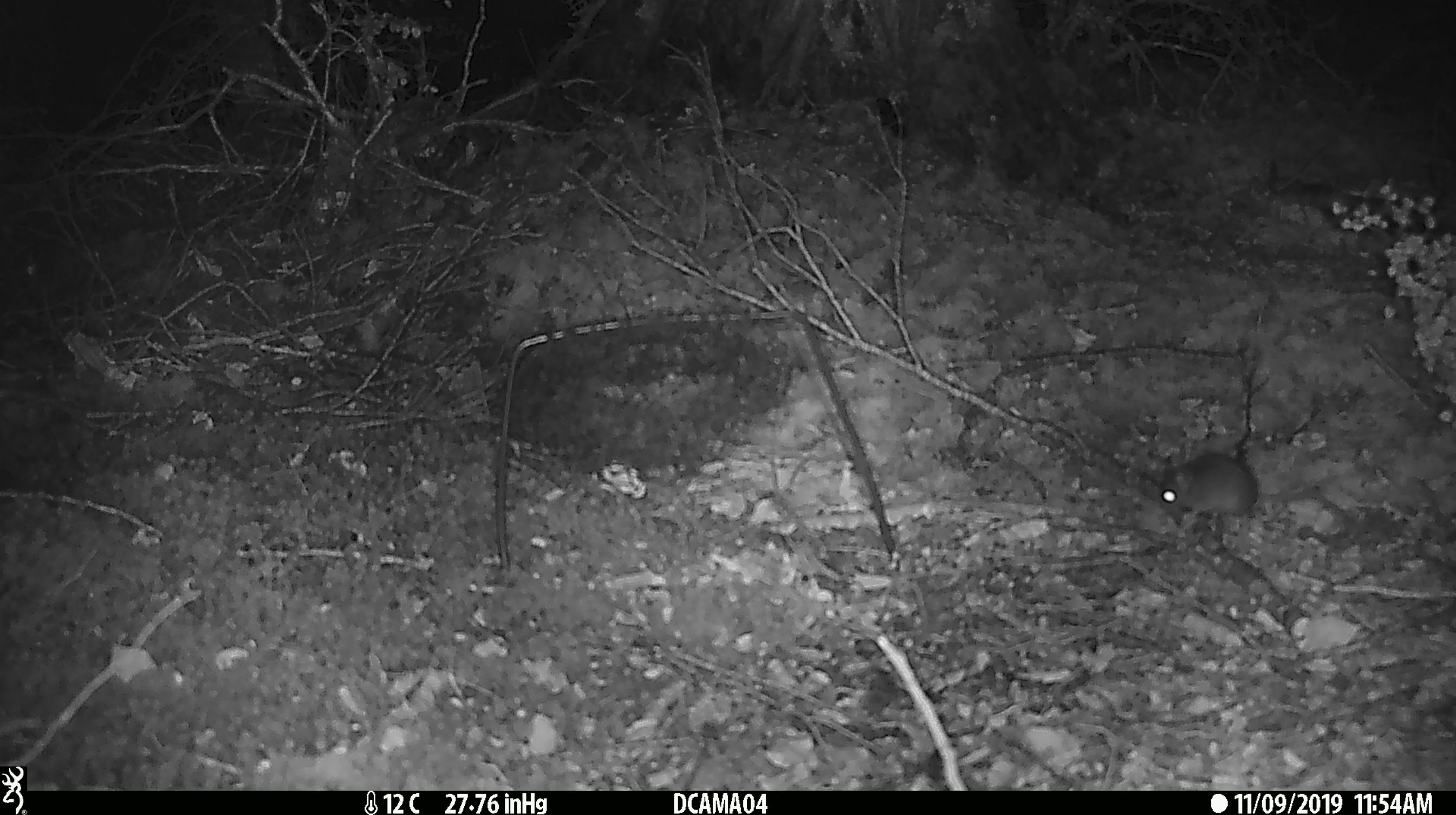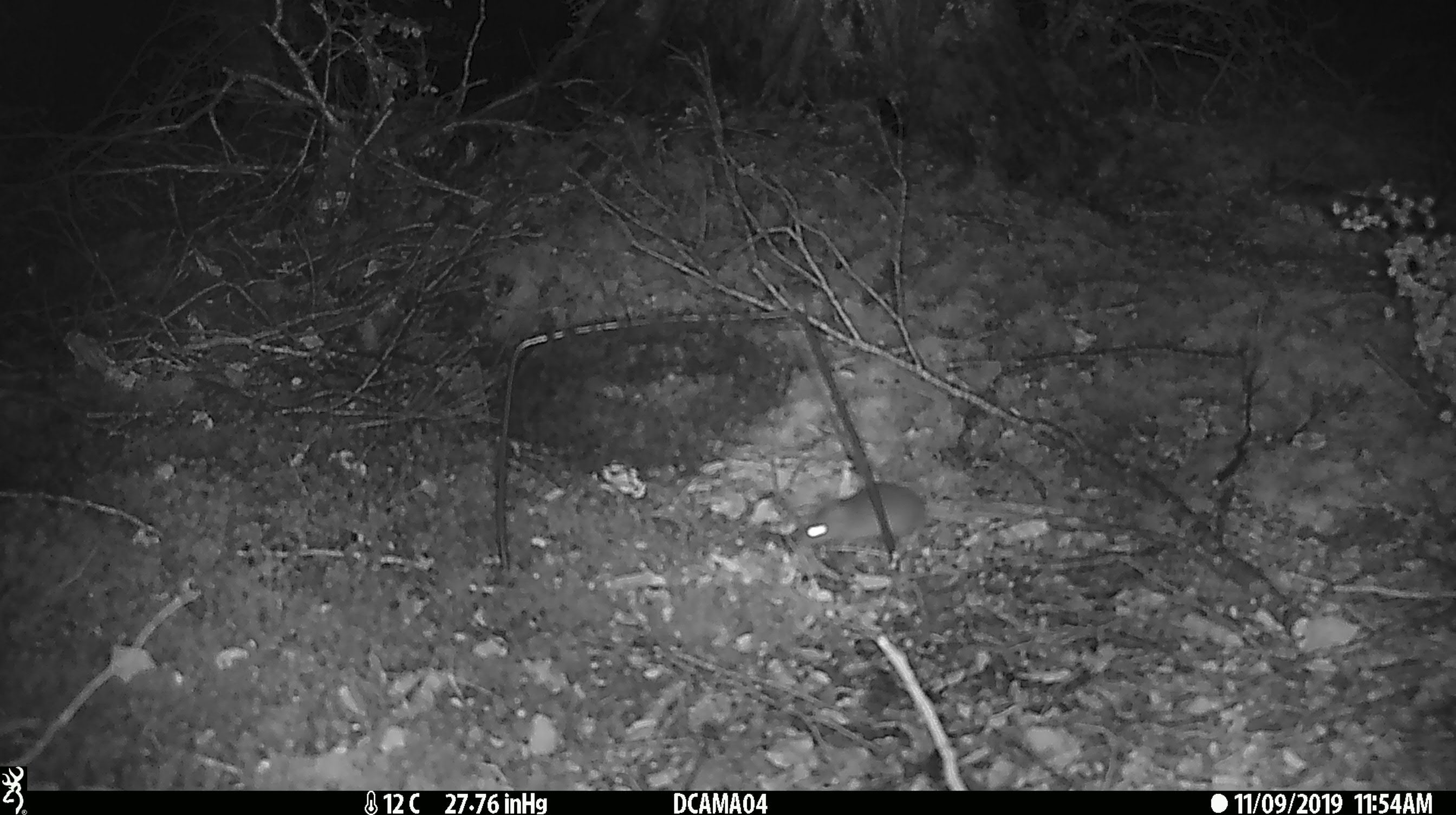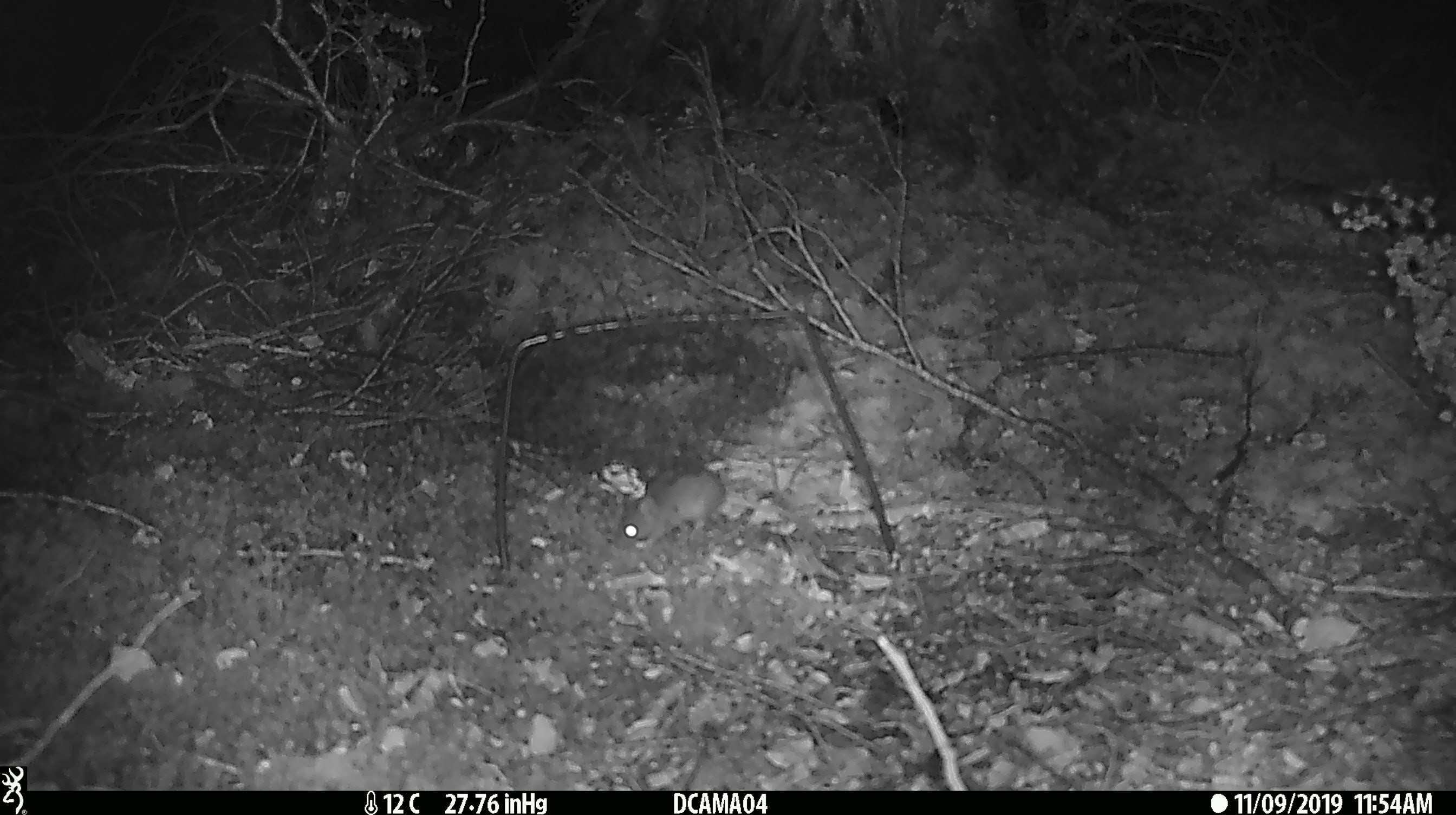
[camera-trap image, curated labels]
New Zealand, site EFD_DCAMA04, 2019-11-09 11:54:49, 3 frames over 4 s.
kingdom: Animalia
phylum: Chordata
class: Mammalia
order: Rodentia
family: Muridae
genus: Mus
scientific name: Mus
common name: mouse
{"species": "mouse (Mus)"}